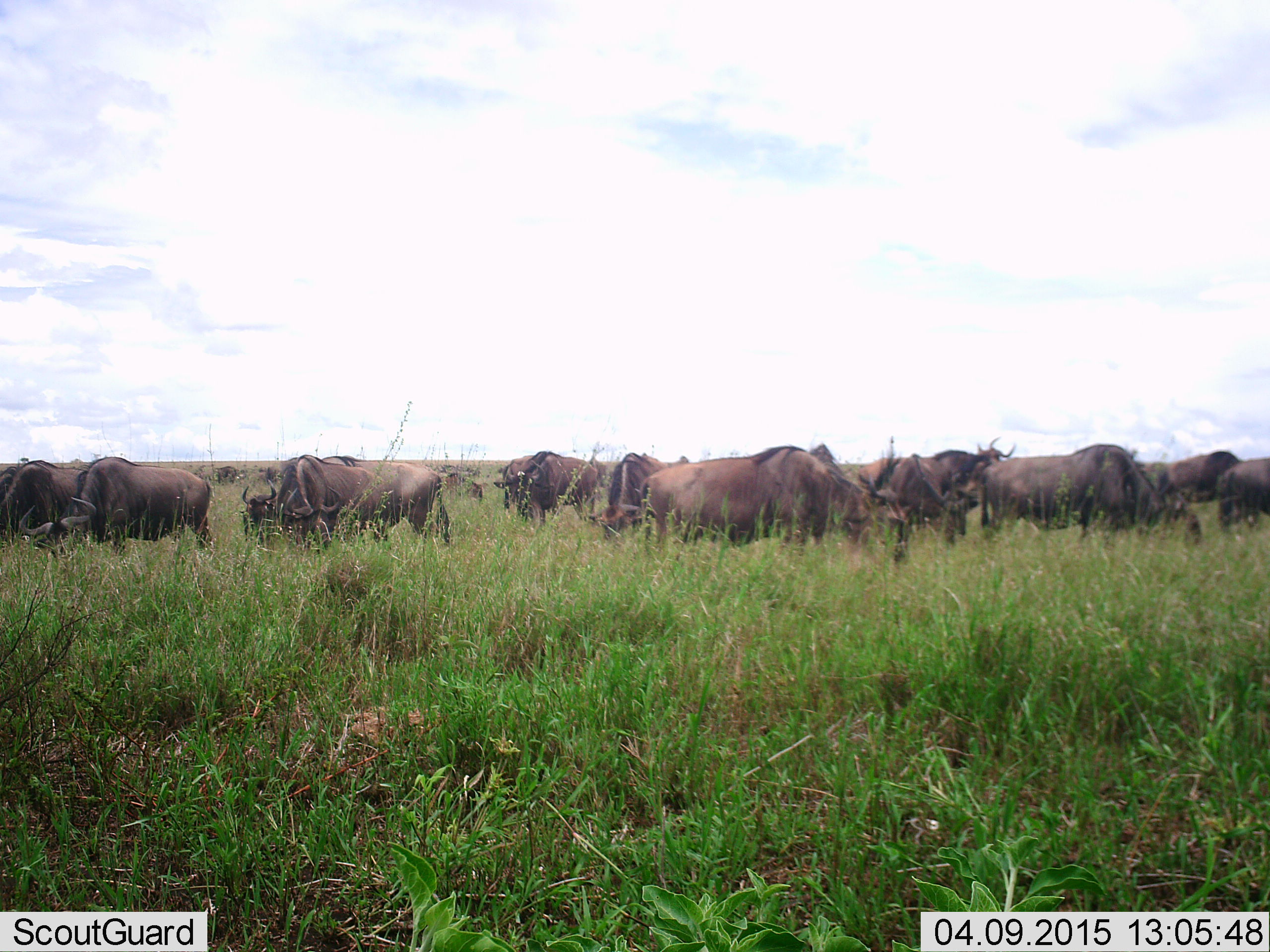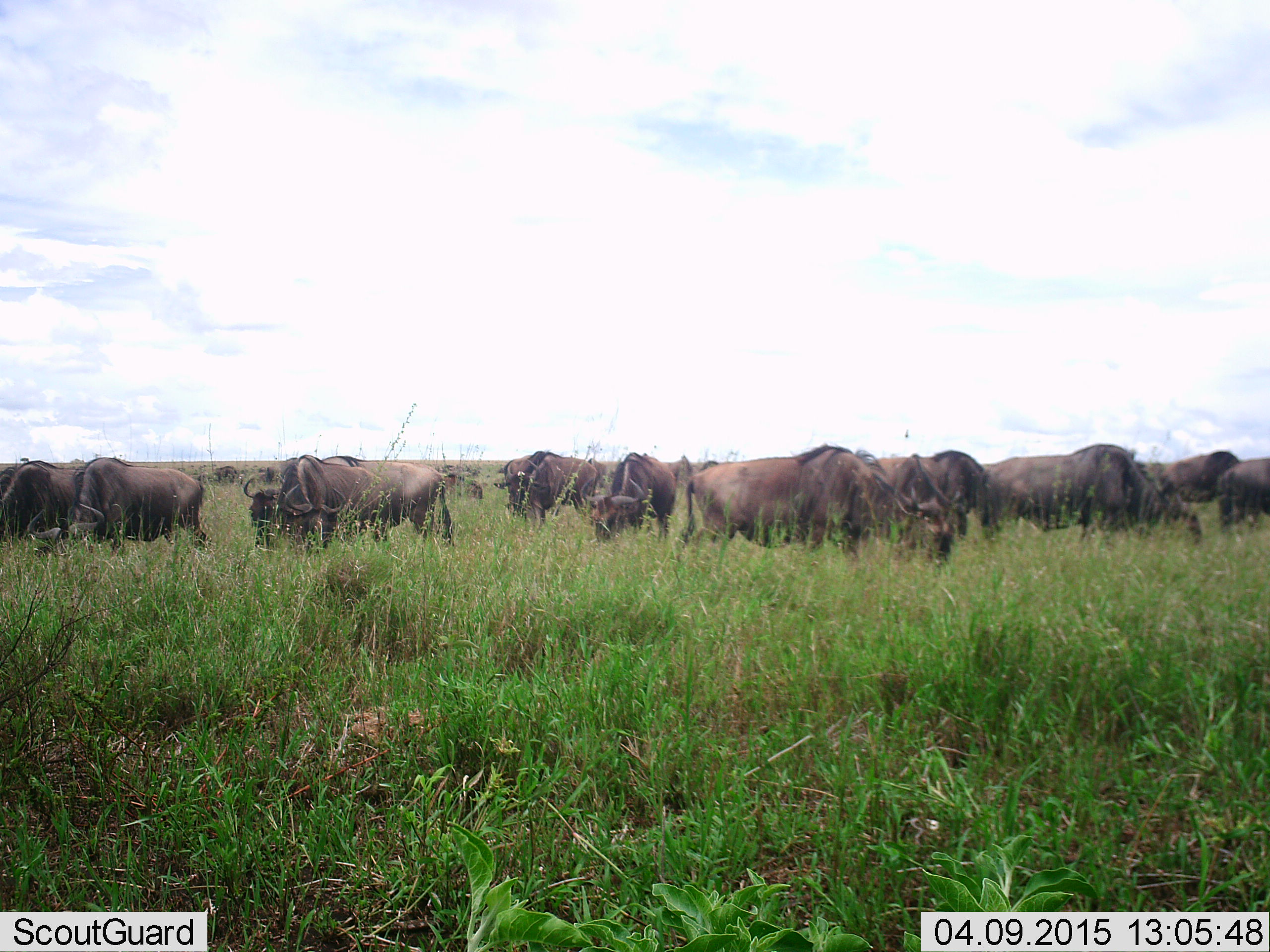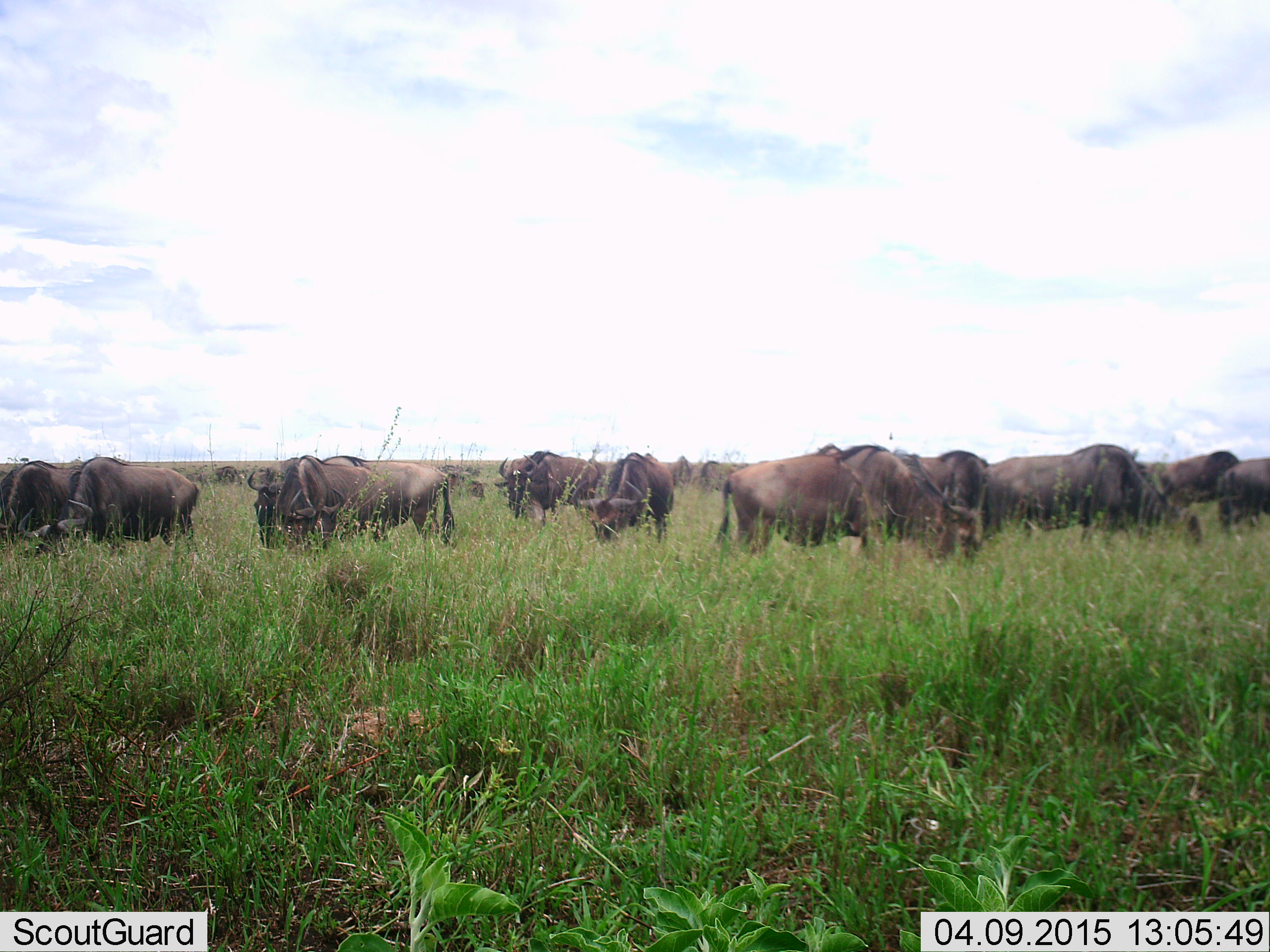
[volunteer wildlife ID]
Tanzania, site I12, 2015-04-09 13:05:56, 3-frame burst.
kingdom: Animalia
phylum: Chordata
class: Mammalia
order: Artiodactyla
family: Bovidae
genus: Connochaetes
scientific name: Connochaetes taurinus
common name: blue wildebeest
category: wildebeest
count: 11-50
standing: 50%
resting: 10%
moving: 30%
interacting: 0%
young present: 0%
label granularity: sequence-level